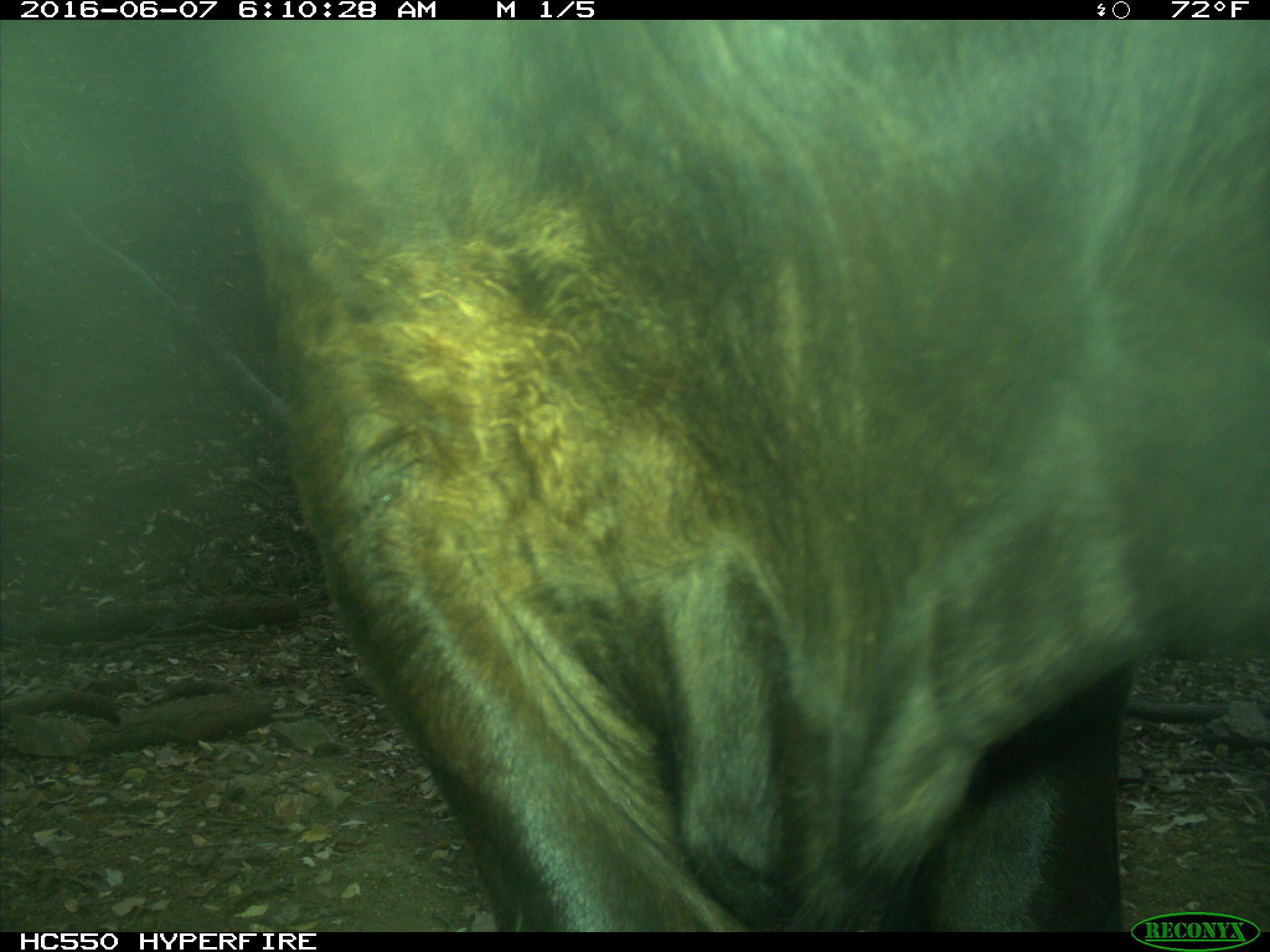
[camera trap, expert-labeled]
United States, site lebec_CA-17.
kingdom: Animalia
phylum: Chordata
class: Mammalia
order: Artiodactyla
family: Bovidae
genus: Bos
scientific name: Bos taurus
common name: domestic cow